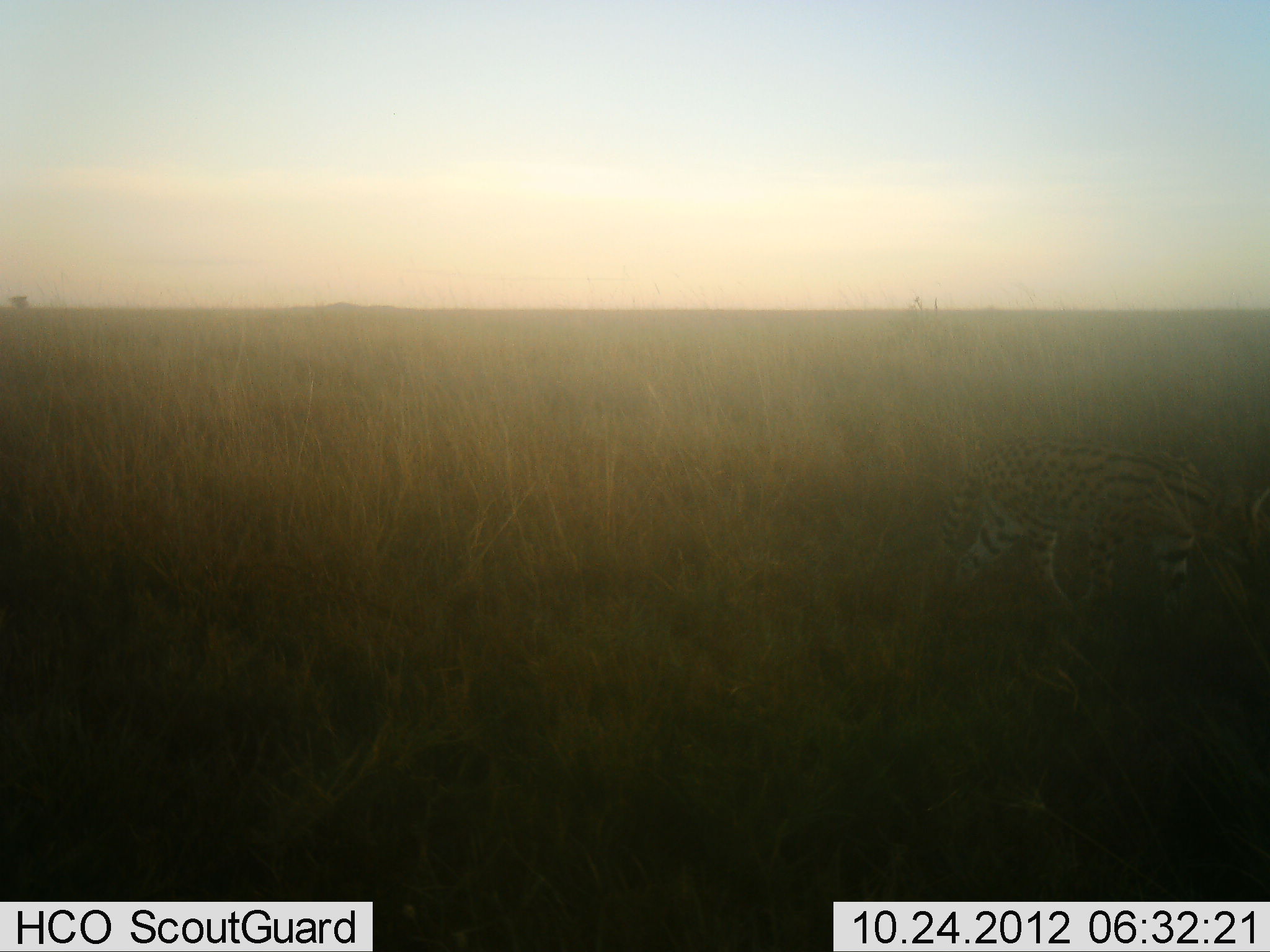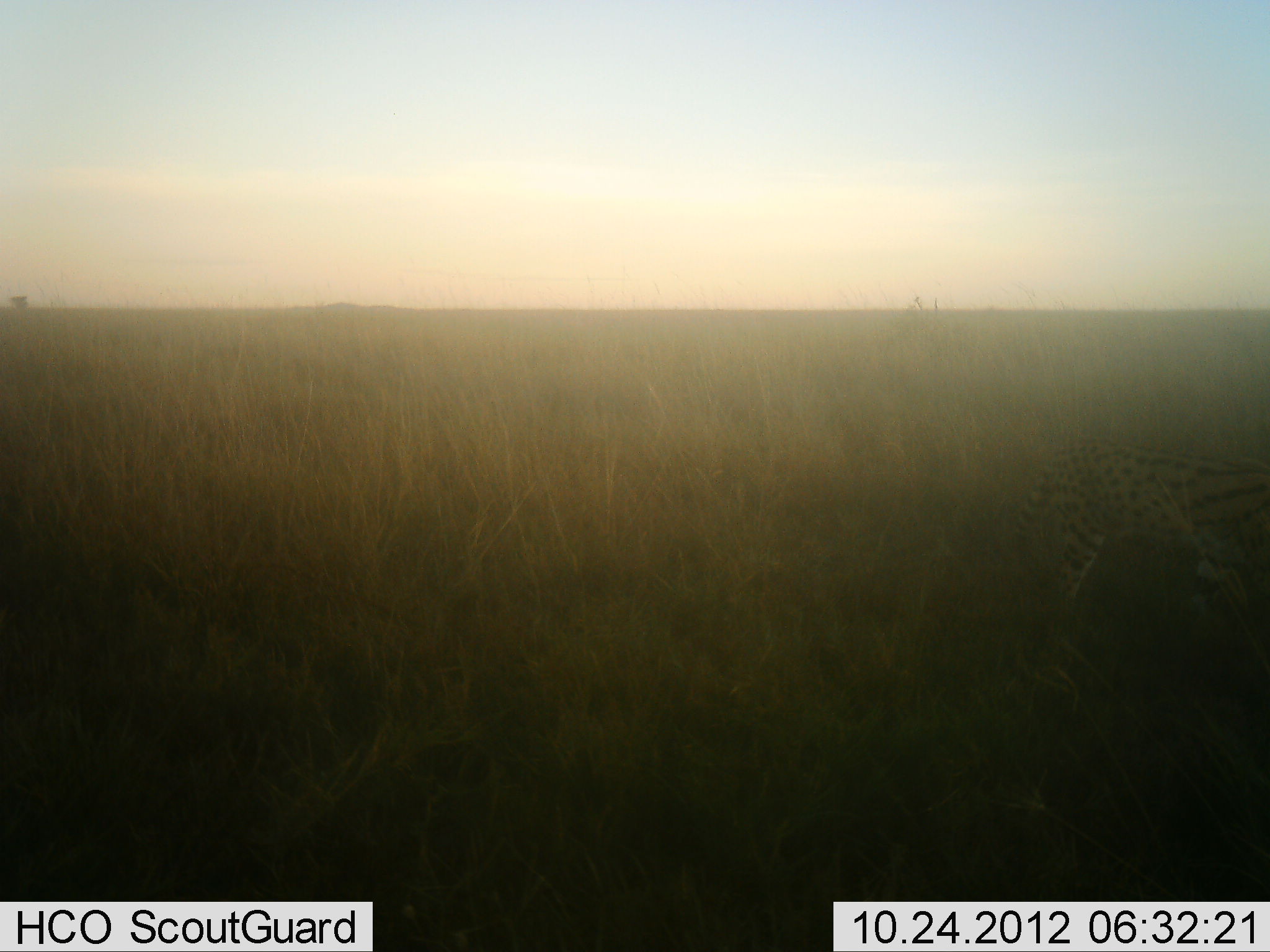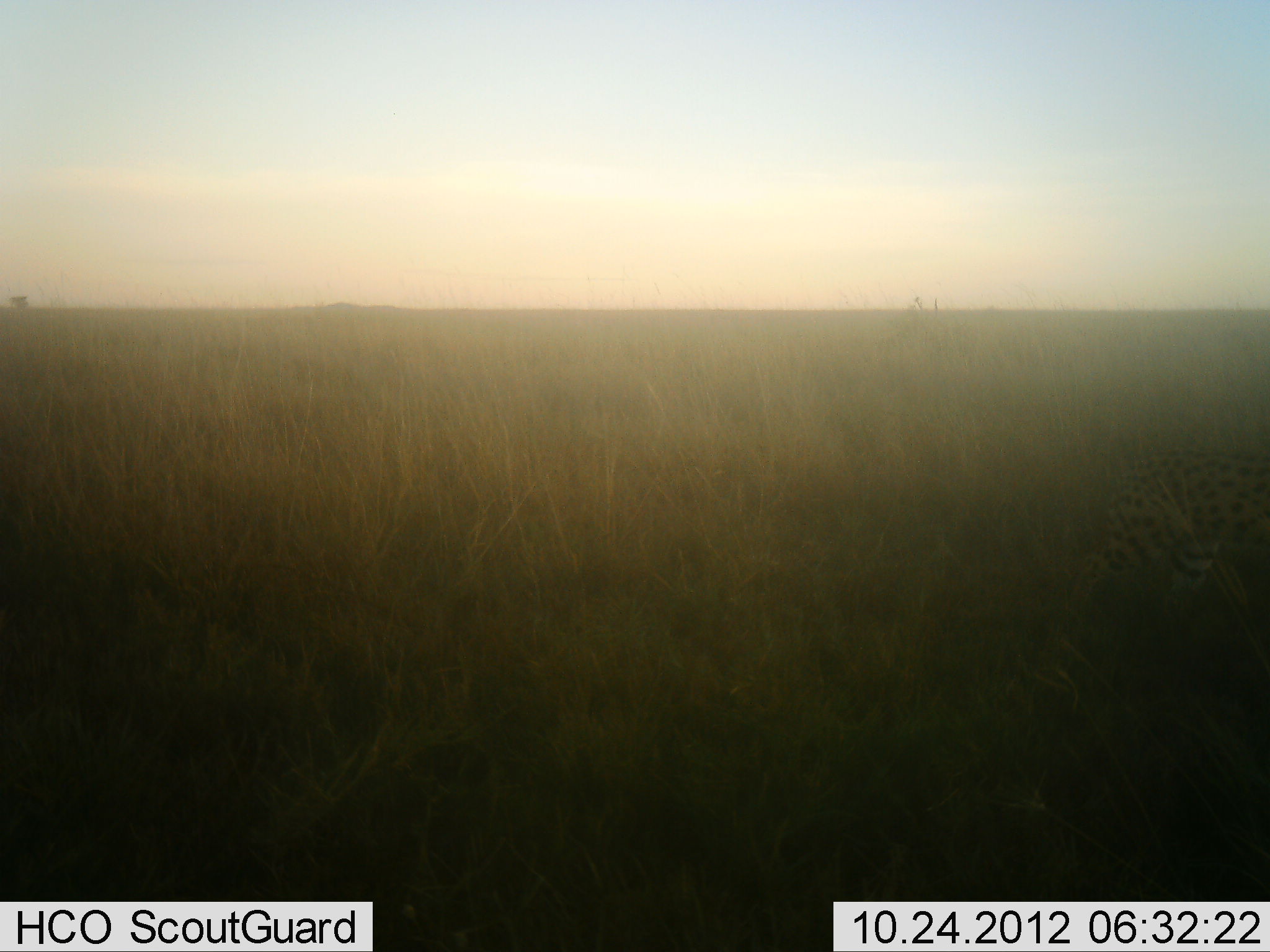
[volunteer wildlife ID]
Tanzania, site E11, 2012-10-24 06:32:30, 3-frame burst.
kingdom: Animalia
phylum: Chordata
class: Mammalia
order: Carnivora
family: Felidae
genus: Leptailurus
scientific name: Leptailurus serval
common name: serval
Serval (Leptailurus serval), count 1. Behavior (volunteer vote fractions): standing 0%, resting 0%, moving 100%, interacting 0%. Young present (vote fraction): 0%. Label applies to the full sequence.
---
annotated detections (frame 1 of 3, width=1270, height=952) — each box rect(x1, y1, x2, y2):
animal: rect(920, 433, 1270, 621)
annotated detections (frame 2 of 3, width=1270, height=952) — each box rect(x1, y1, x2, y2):
animal: rect(1010, 442, 1270, 636)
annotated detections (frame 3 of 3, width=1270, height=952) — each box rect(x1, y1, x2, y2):
animal: rect(1058, 446, 1270, 622)